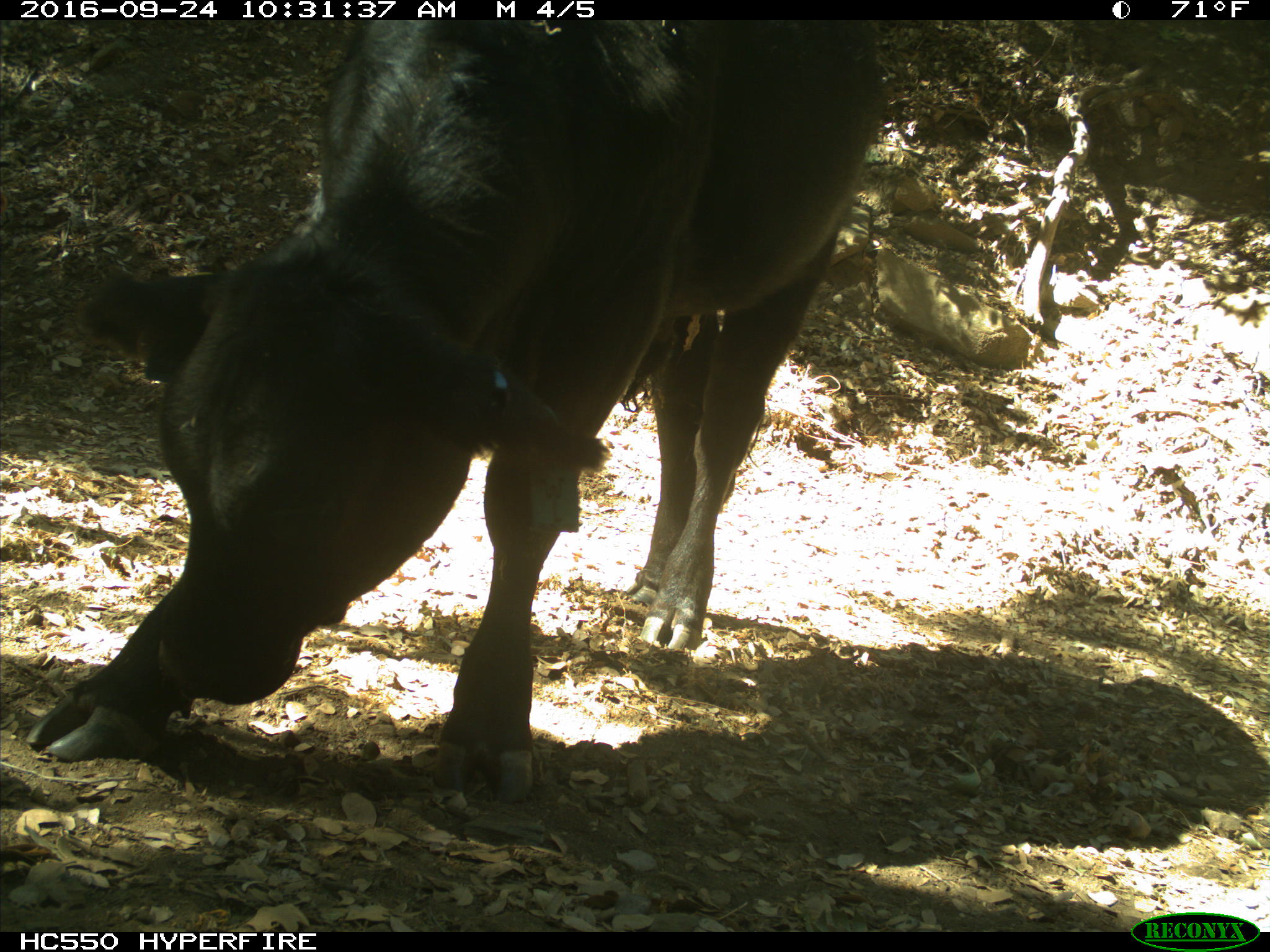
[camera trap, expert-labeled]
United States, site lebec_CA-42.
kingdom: Animalia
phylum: Chordata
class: Mammalia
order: Artiodactyla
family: Bovidae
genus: Bos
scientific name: Bos taurus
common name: domestic cow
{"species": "Bos taurus (domestic cow)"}